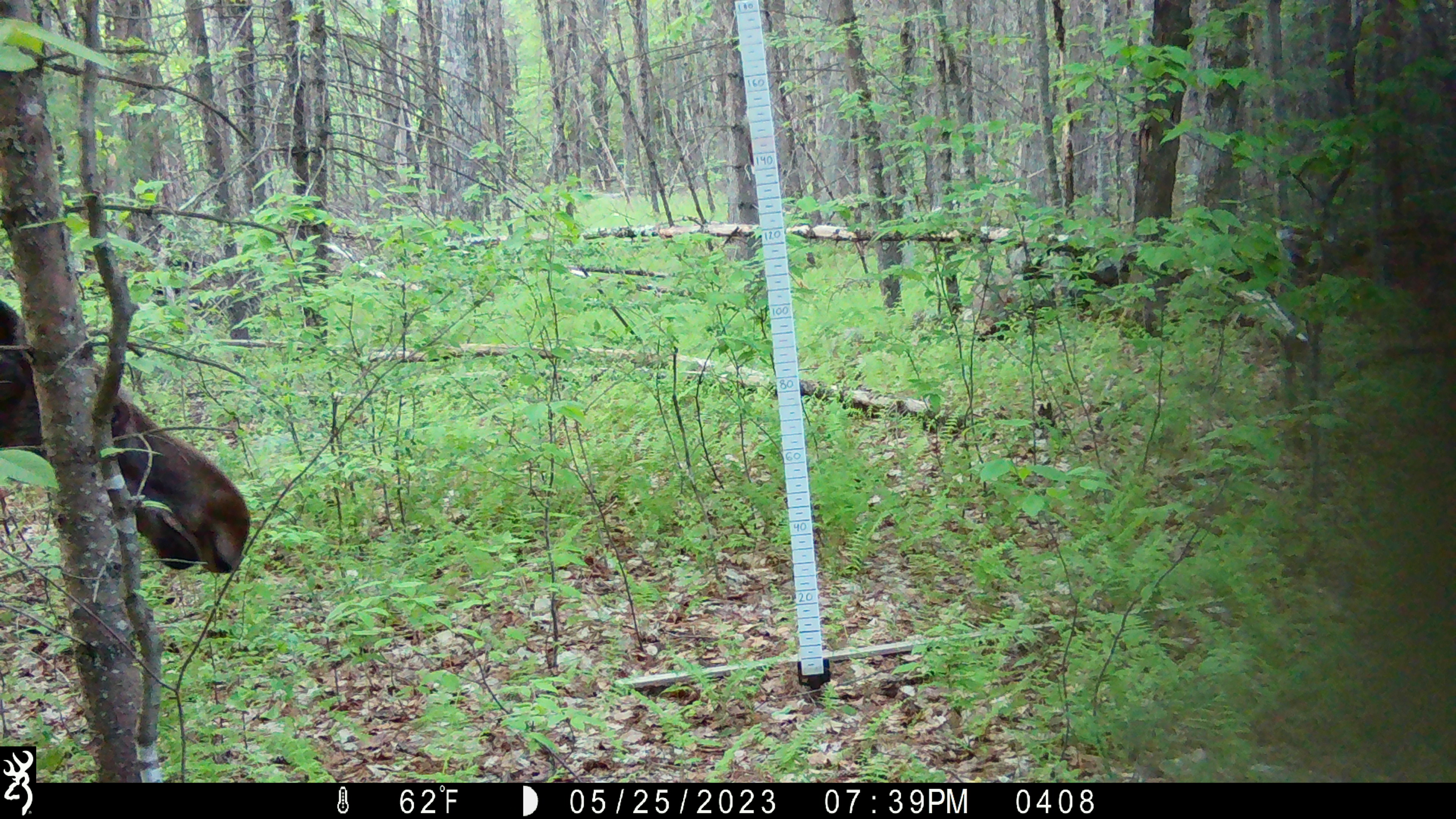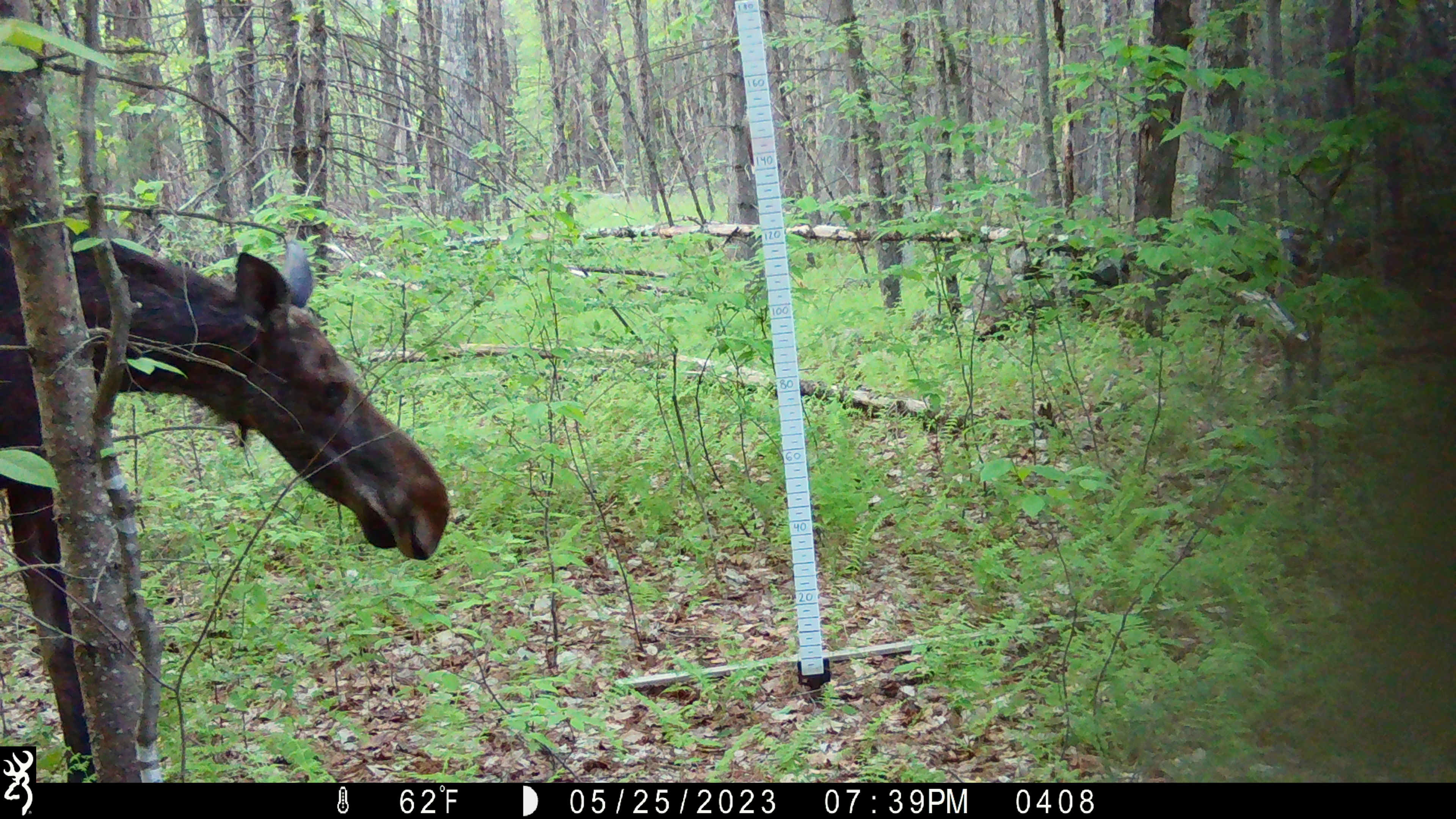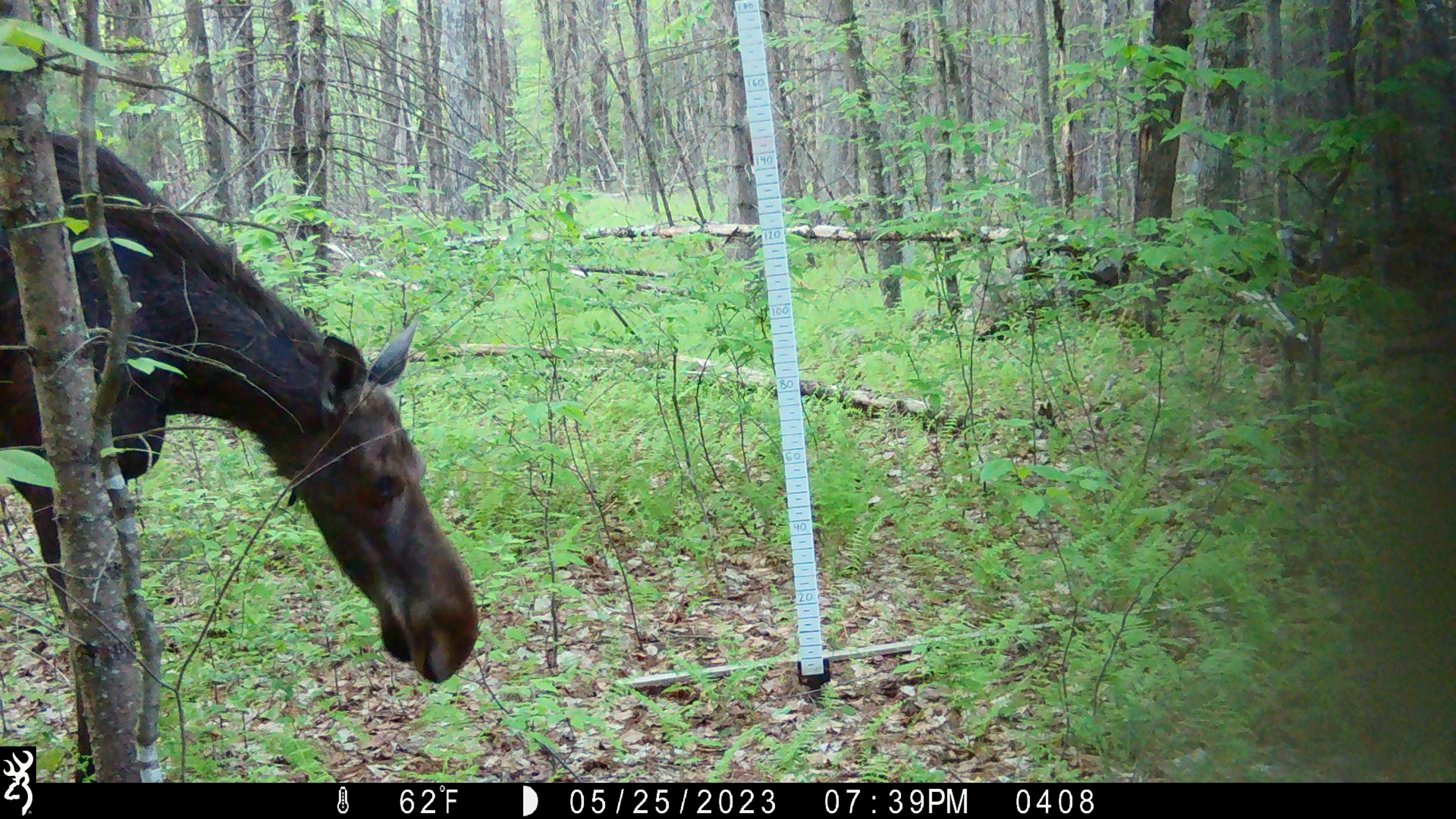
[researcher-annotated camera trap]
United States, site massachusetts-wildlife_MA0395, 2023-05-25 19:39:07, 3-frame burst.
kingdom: Animalia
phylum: Chordata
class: Mammalia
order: Artiodactyla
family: Cervidae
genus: Alces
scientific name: Alces alces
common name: moose